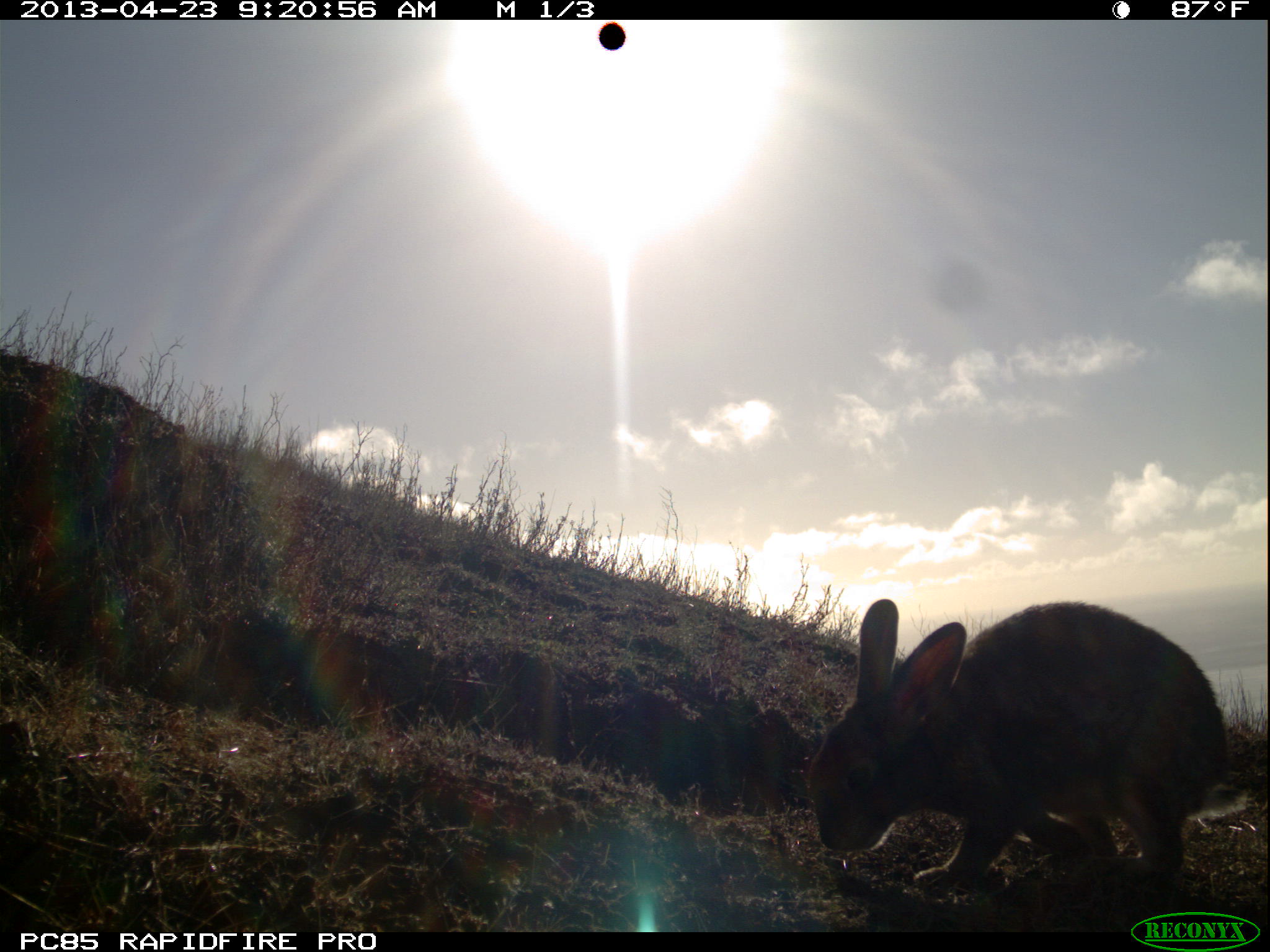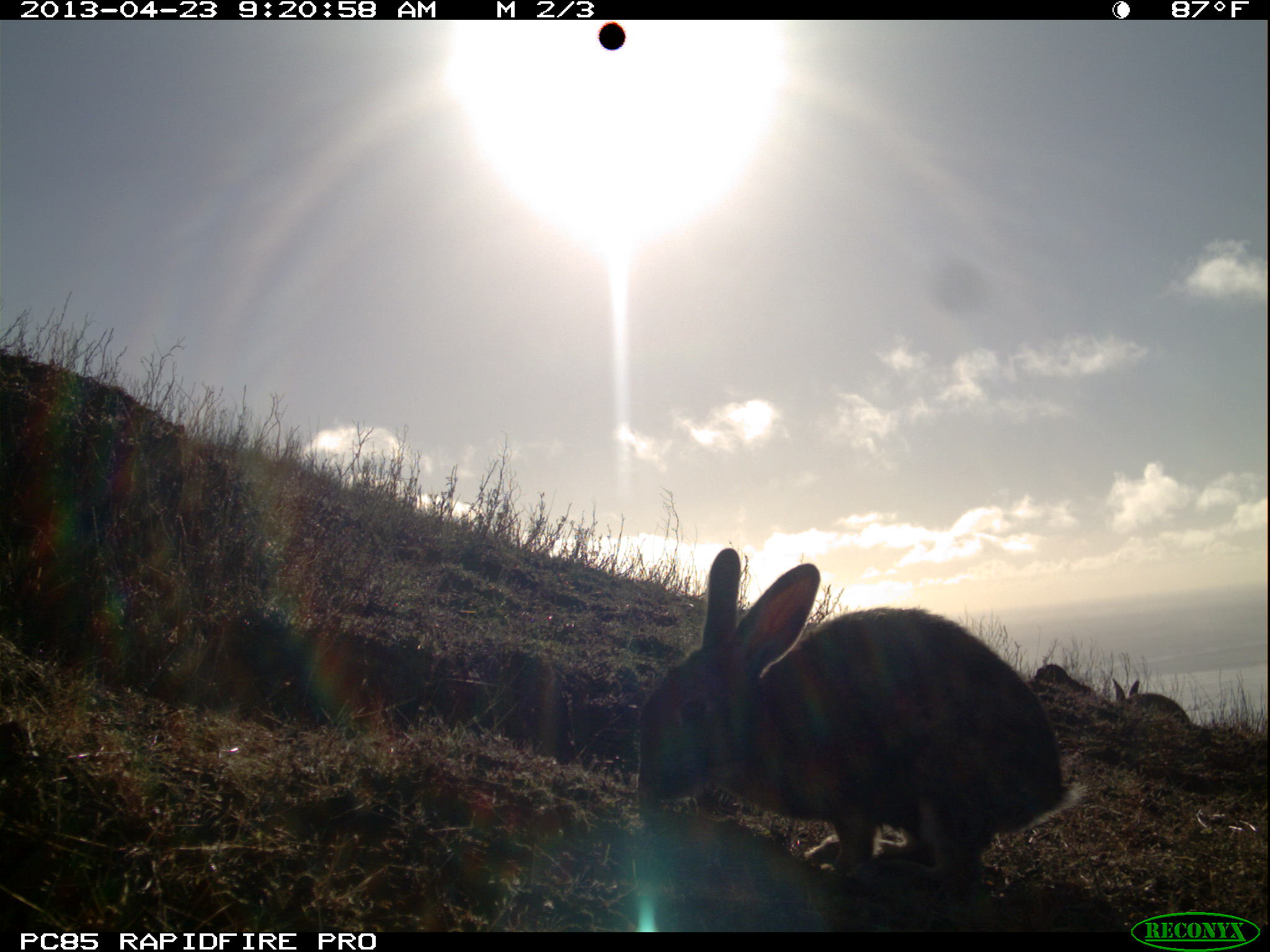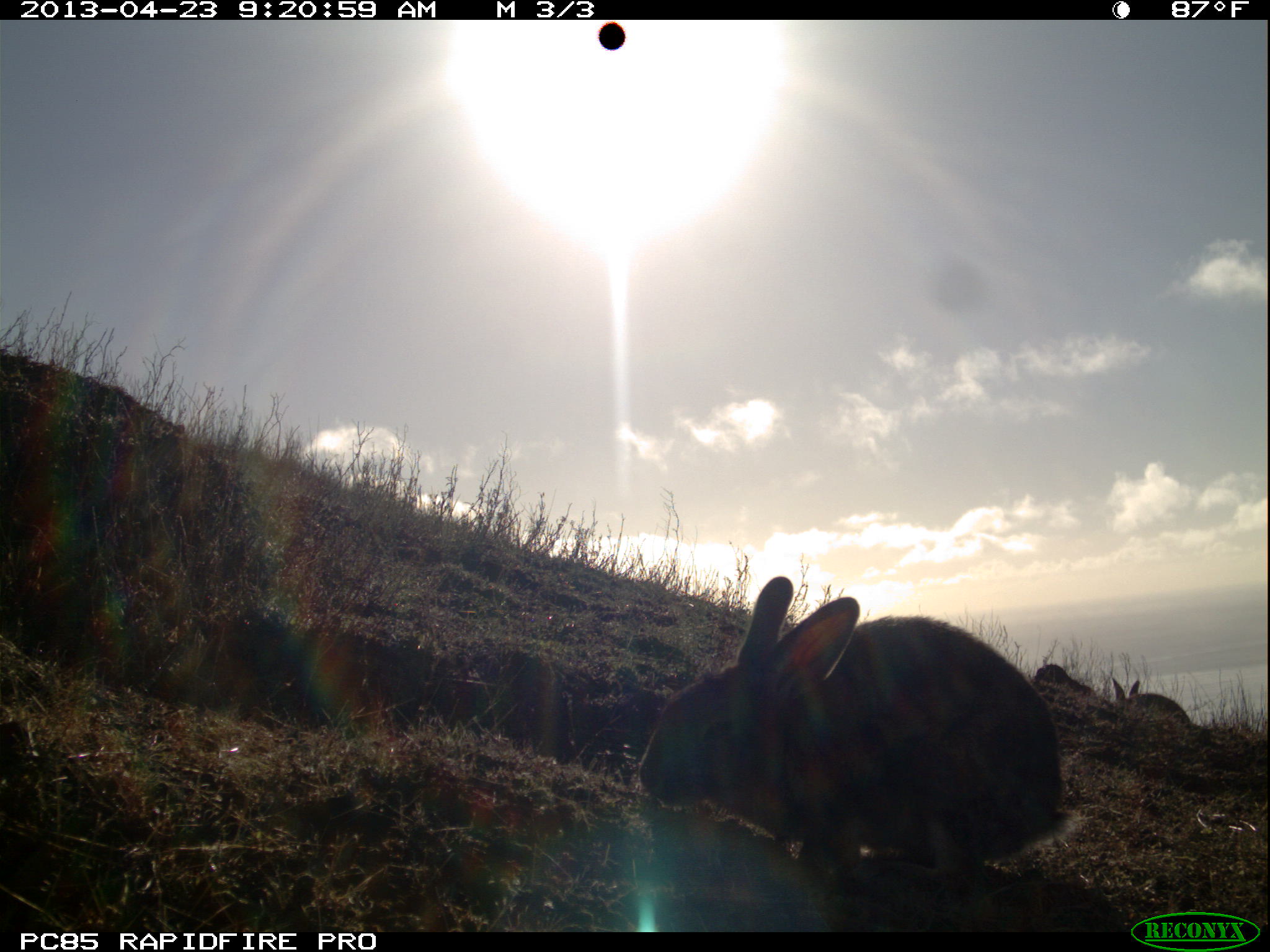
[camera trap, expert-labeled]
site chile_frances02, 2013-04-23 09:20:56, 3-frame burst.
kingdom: Animalia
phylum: Chordata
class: Mammalia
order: Lagomorpha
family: Leporidae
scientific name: Leporidae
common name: rabbits and hares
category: rabbit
Rabbit (rabbits and hares) (Leporidae).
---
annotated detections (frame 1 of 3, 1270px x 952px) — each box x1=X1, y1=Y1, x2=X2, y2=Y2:
rabbit: x1=801, y1=597, x2=1250, y2=904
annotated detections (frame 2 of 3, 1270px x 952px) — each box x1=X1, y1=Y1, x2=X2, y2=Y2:
rabbit: x1=631, y1=546, x2=1082, y2=904; x1=1112, y1=677, x2=1191, y2=725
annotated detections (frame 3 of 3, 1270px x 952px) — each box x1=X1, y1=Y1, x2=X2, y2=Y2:
rabbit: x1=633, y1=573, x2=1080, y2=906; x1=1112, y1=677, x2=1191, y2=726